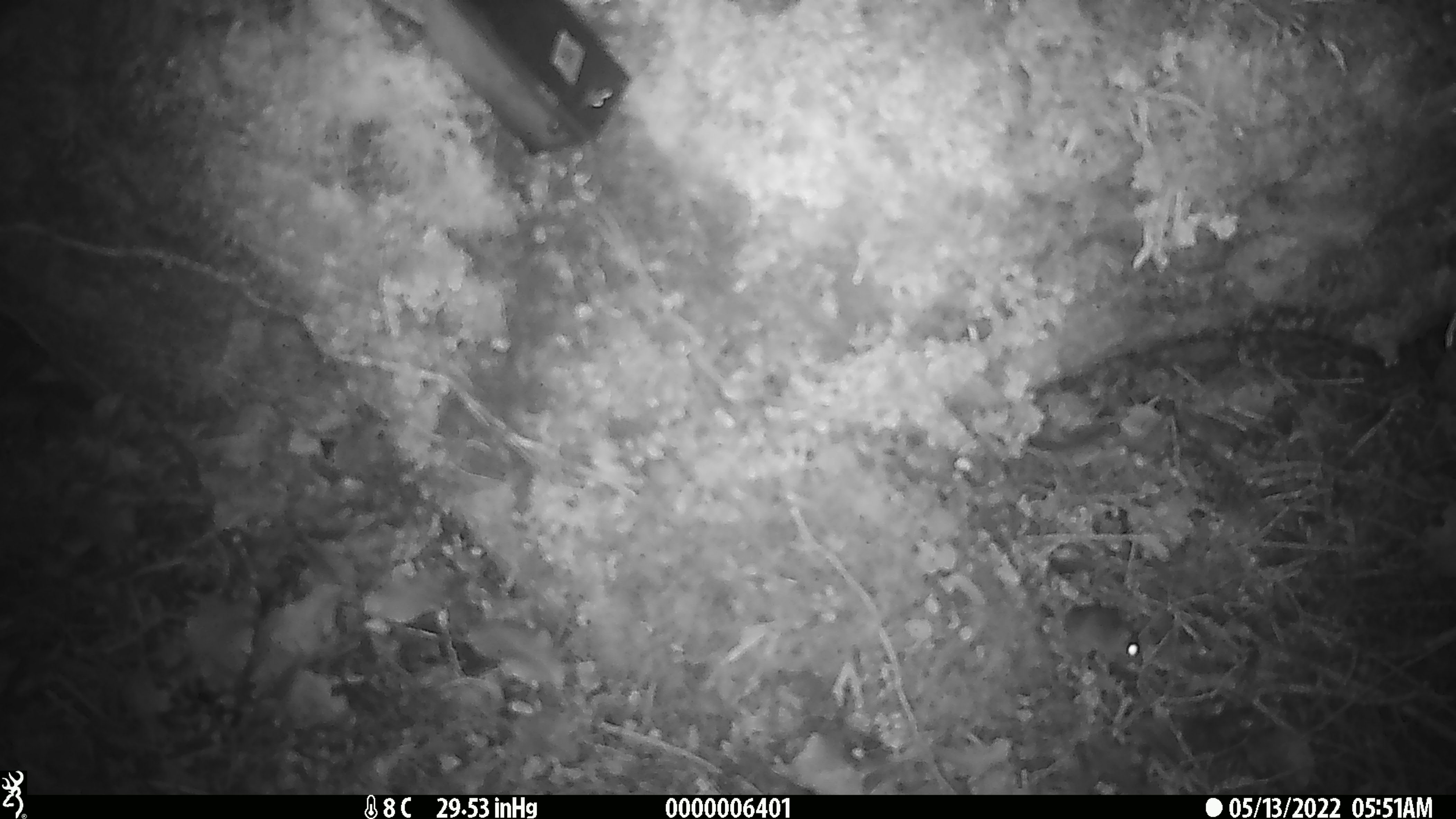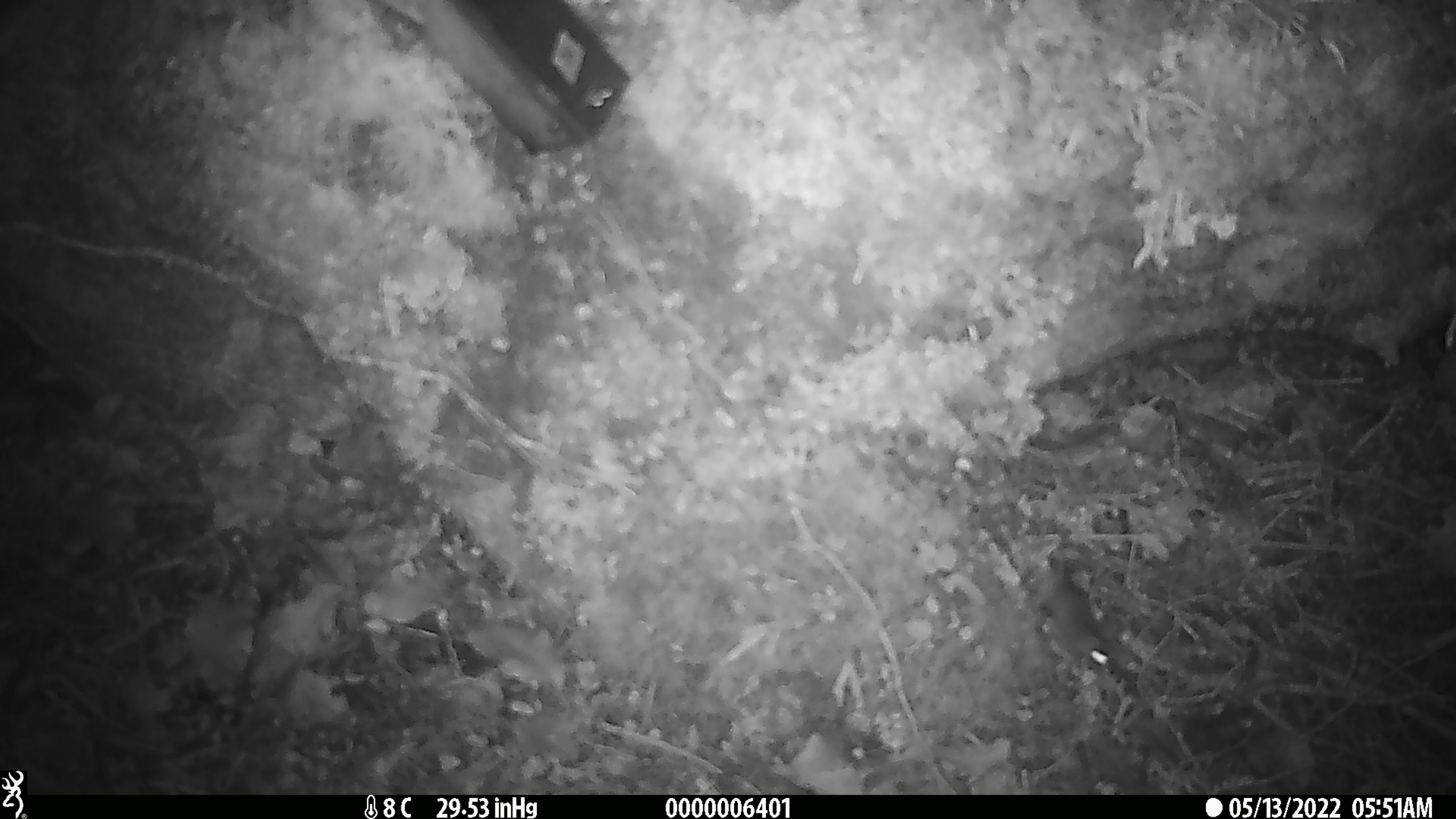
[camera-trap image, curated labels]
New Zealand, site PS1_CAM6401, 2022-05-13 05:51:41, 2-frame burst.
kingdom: Animalia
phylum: Chordata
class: Mammalia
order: Rodentia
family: Muridae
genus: Mus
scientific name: Mus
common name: mouse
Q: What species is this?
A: Mouse (Mus).